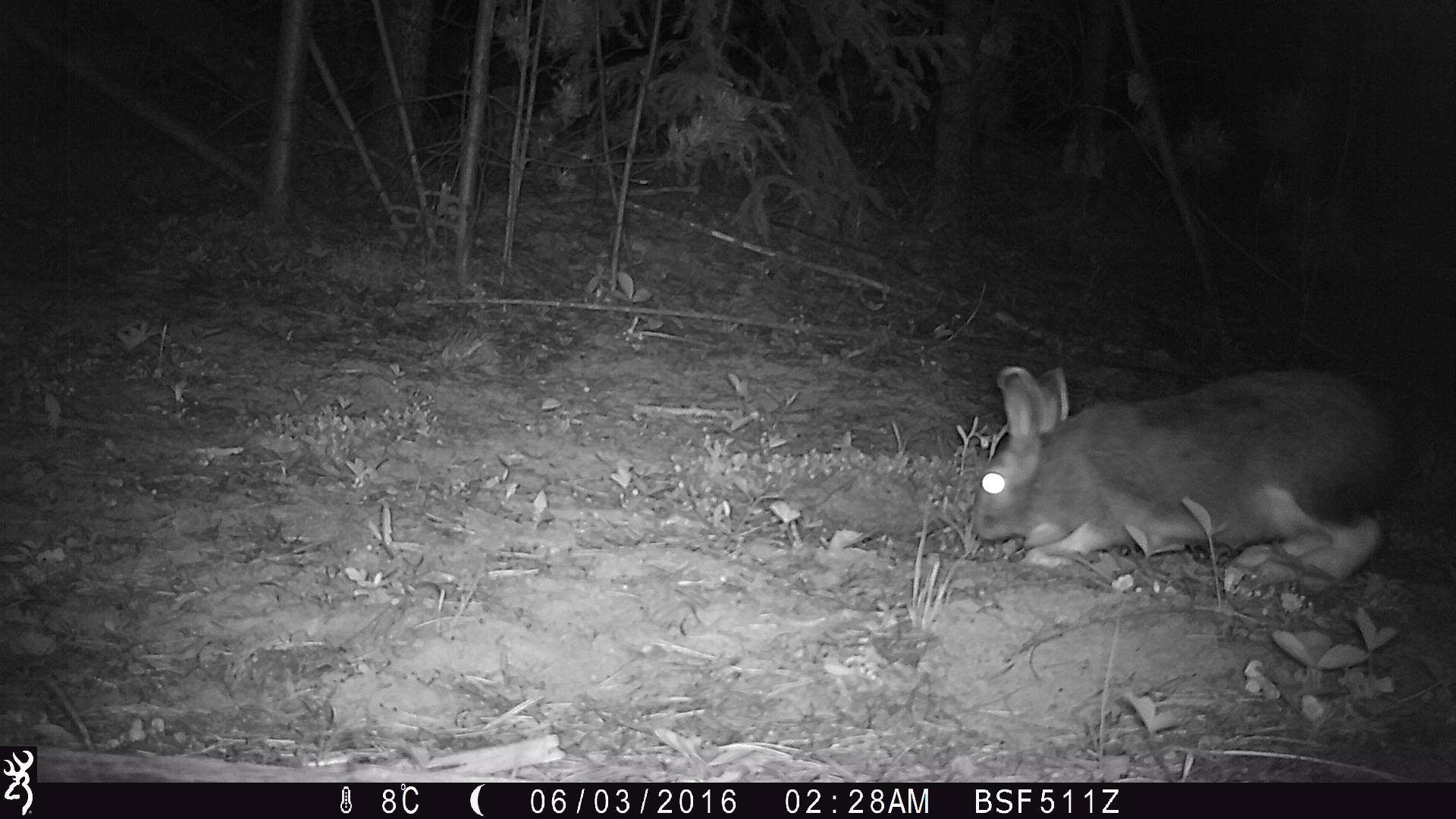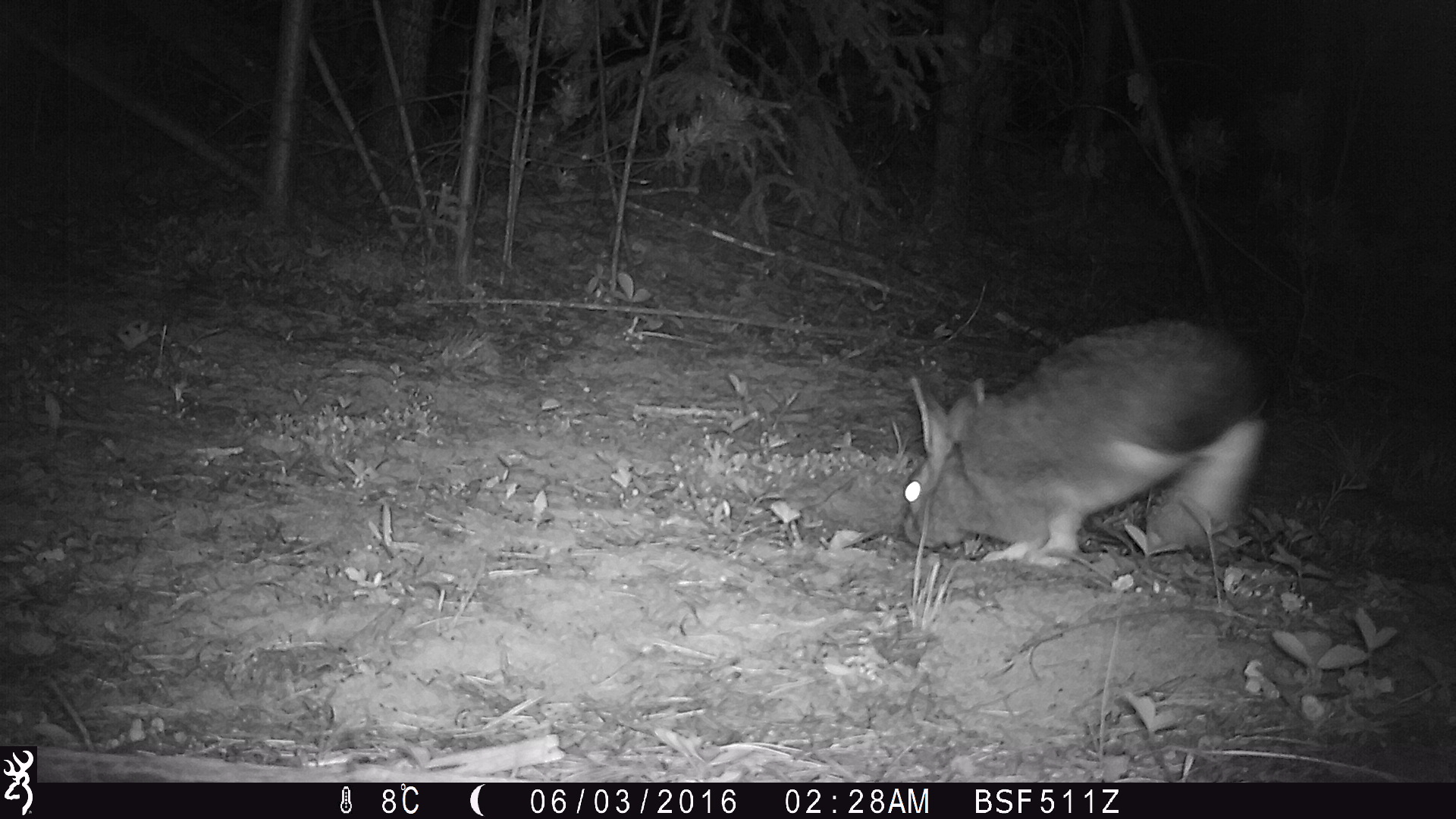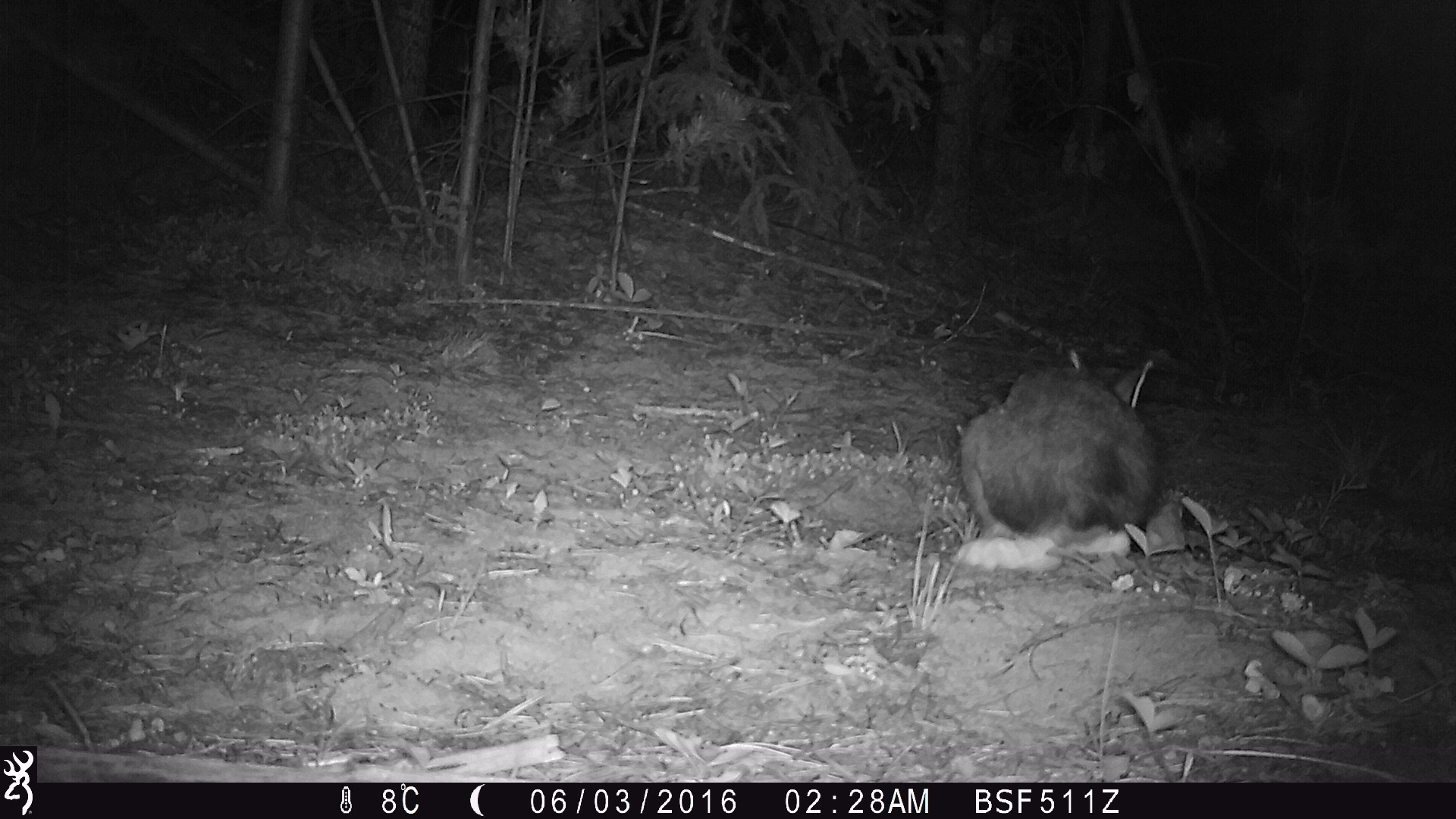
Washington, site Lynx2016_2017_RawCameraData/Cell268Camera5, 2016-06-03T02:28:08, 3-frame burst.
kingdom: Animalia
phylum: Chordata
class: Mammalia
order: Lagomorpha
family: Leporidae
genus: Lepus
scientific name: Lepus americanus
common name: snowshoe hare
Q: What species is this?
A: Lepus americanus (snowshoe hare).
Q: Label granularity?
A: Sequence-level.